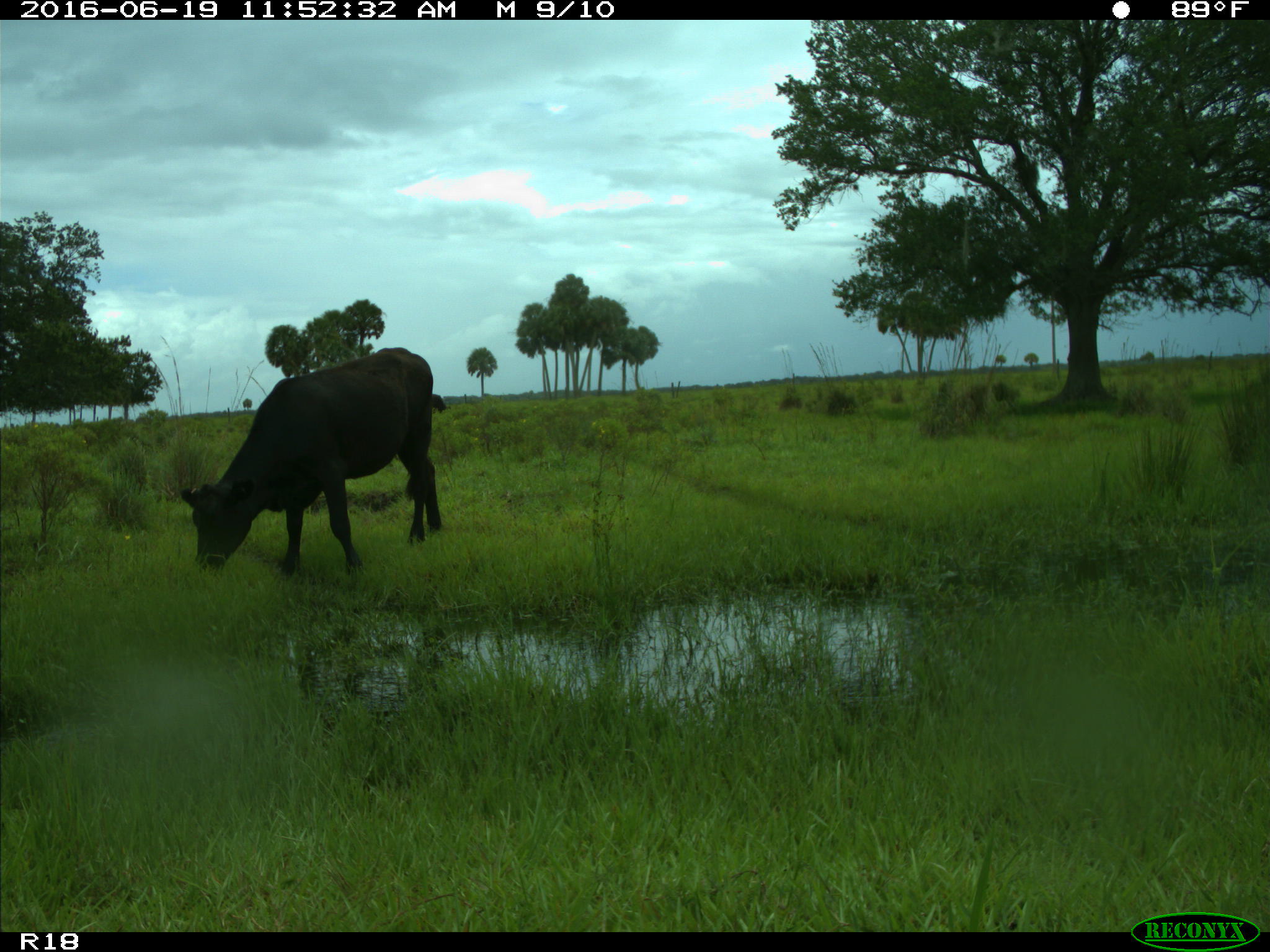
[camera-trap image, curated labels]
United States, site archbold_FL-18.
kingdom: Animalia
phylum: Chordata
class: Mammalia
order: Artiodactyla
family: Bovidae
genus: Bos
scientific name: Bos taurus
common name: domestic cow